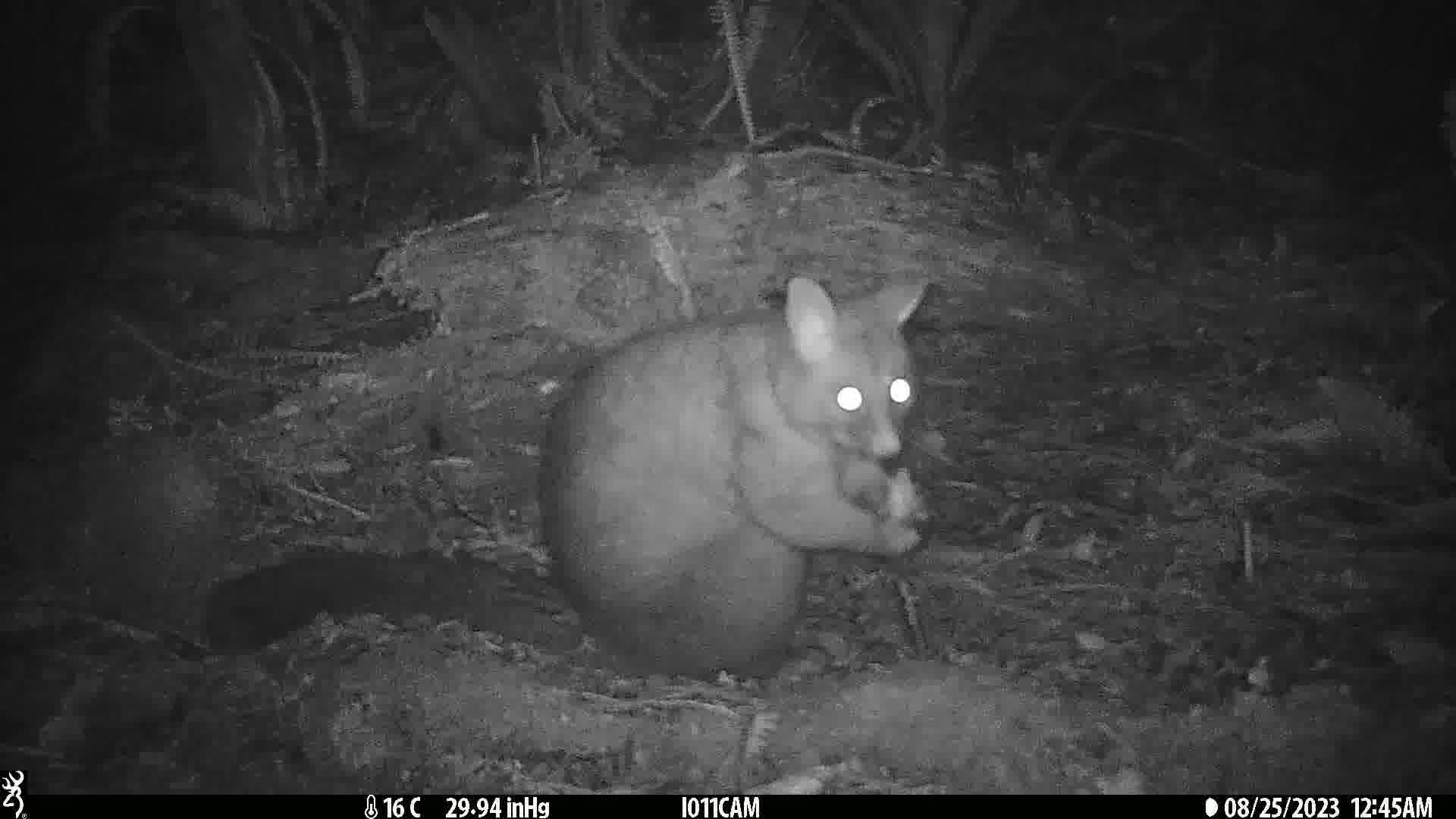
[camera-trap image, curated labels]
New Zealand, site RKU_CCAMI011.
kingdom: Animalia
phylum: Chordata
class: Mammalia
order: Diprotodontia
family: Phalangeridae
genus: Trichosurus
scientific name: Trichosurus vulpecula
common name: common brushtail possum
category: possum